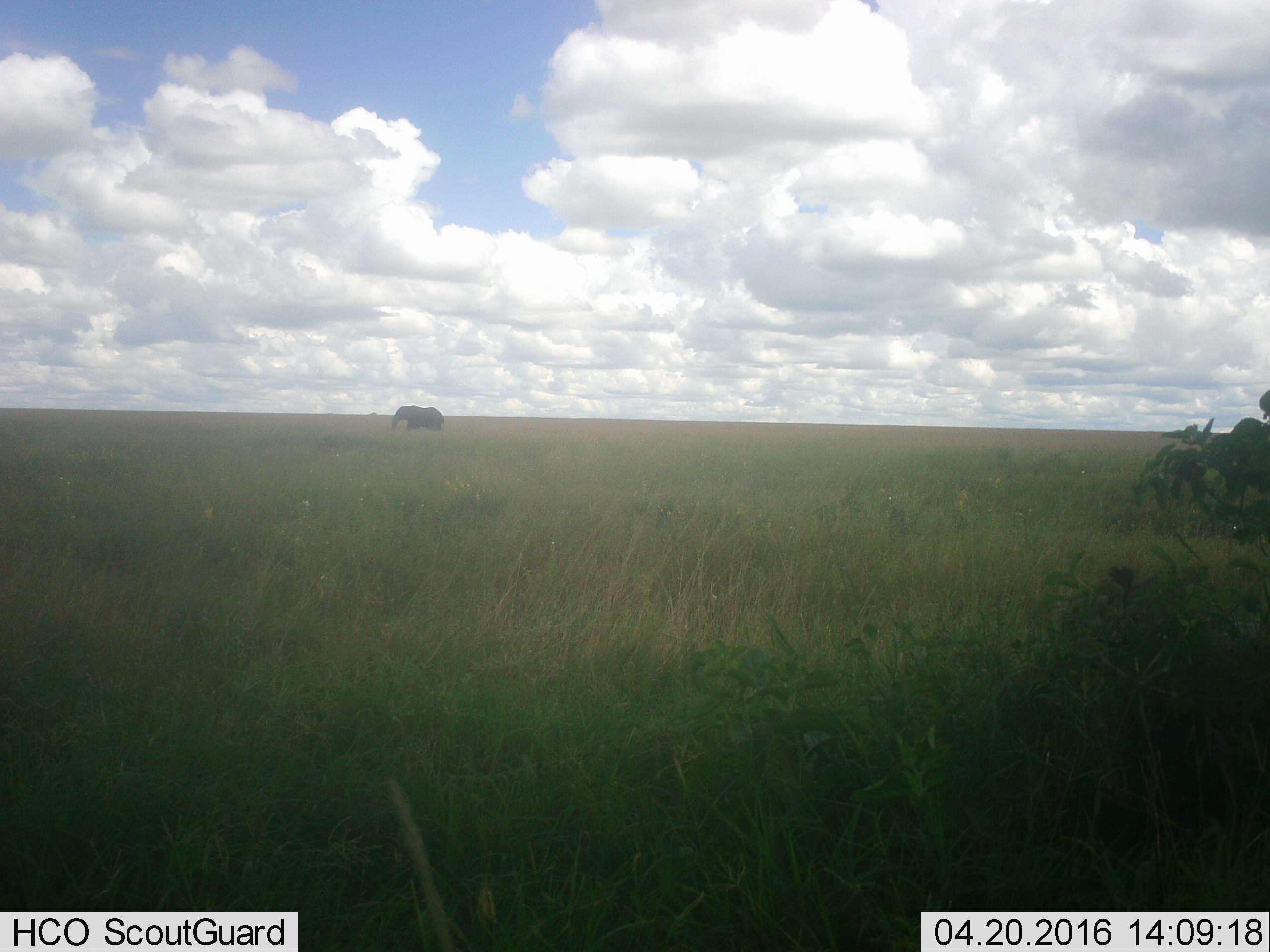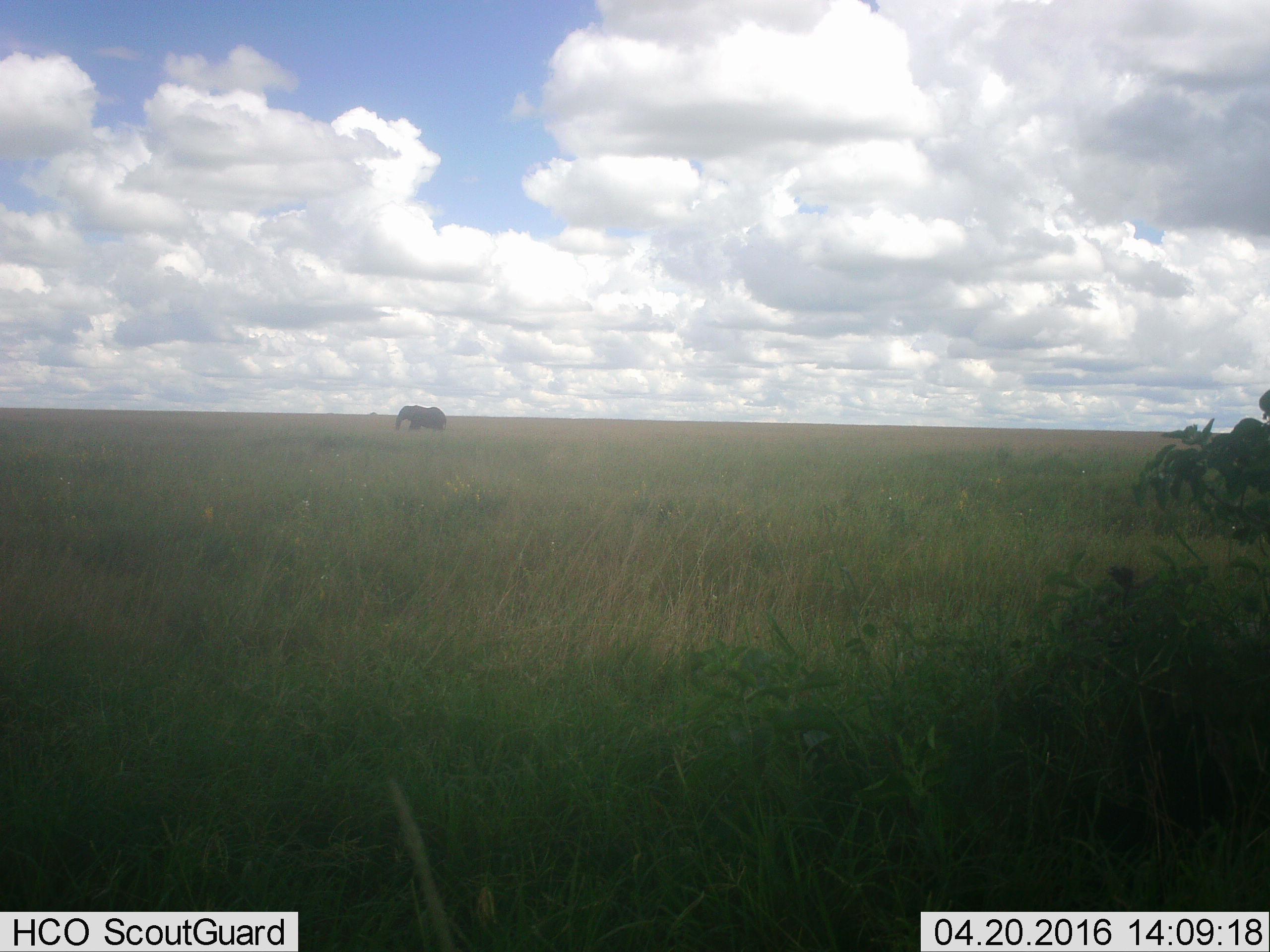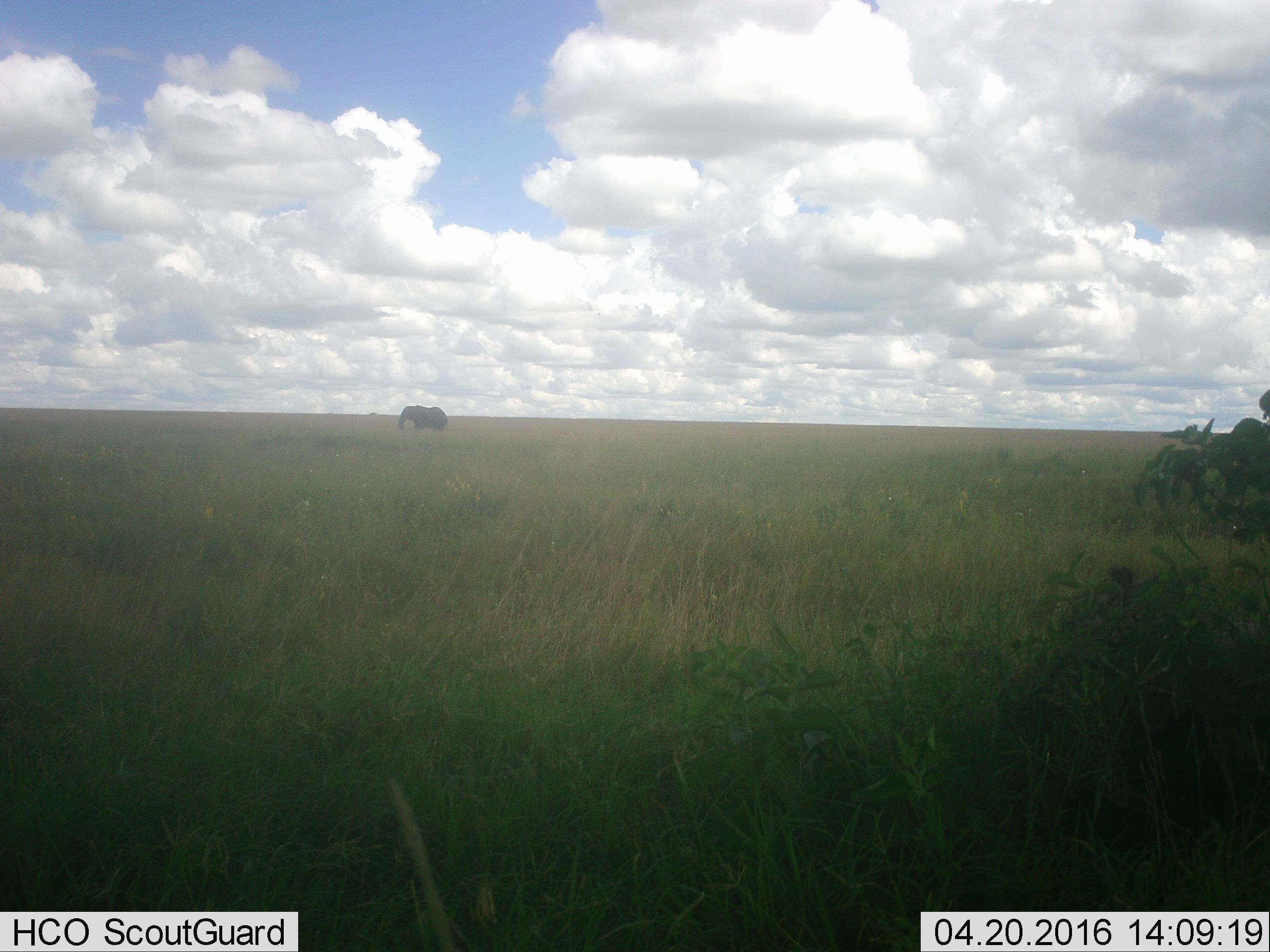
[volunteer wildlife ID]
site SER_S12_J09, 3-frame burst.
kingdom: Animalia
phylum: Chordata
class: Mammalia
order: Proboscidea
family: Elephantidae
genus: Loxodonta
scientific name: Loxodonta africana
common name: african bush elephant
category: elephant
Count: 1.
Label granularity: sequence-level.